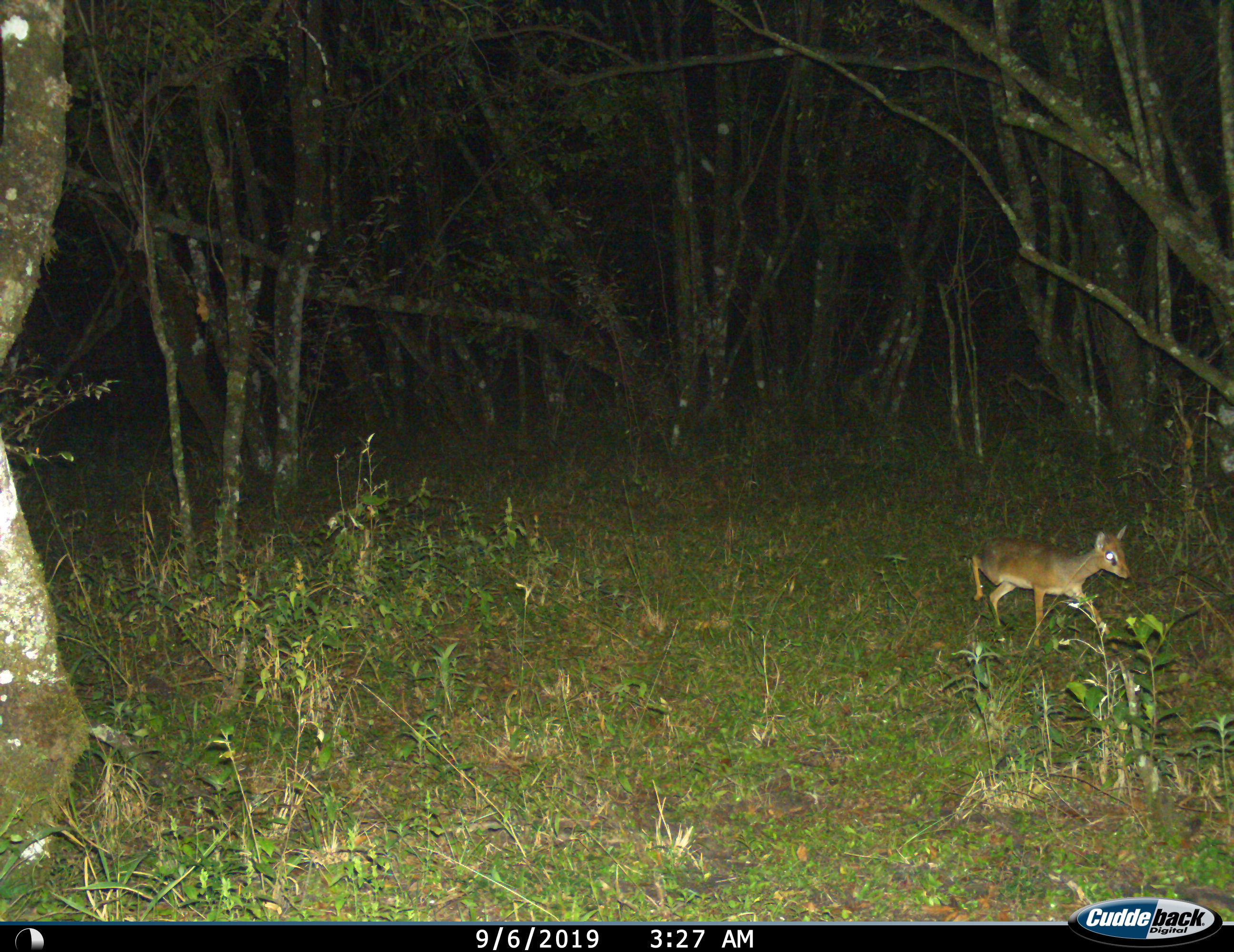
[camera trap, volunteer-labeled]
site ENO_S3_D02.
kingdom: Animalia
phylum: Chordata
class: Mammalia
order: Artiodactyla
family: Bovidae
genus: Madoqua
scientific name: Madoqua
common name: dik-dik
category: dikdik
Dikdik (dik-dik) (Madoqua), count 1. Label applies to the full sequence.